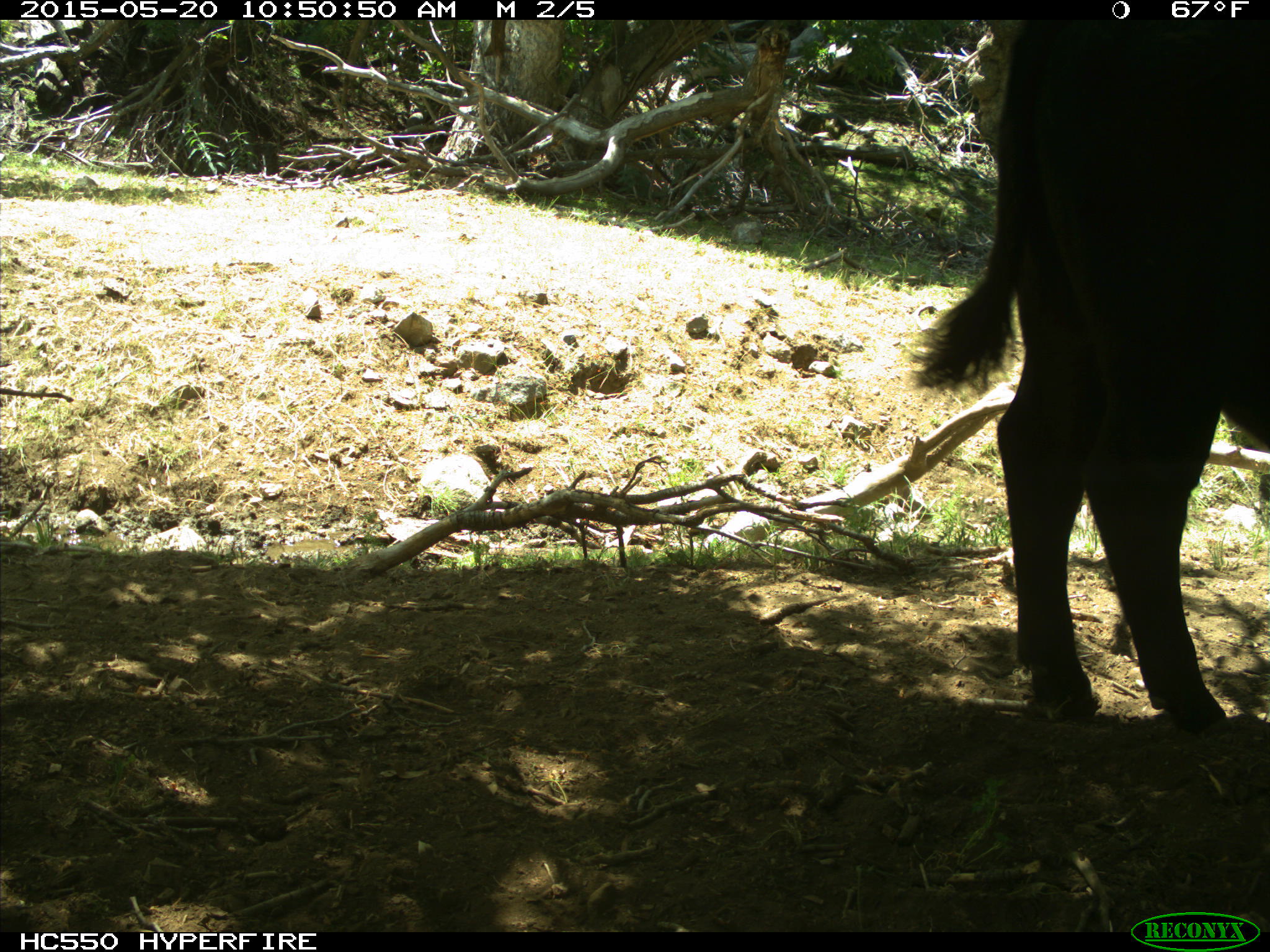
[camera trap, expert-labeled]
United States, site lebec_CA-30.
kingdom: Animalia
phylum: Chordata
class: Mammalia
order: Artiodactyla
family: Bovidae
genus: Bos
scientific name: Bos taurus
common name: domestic cow